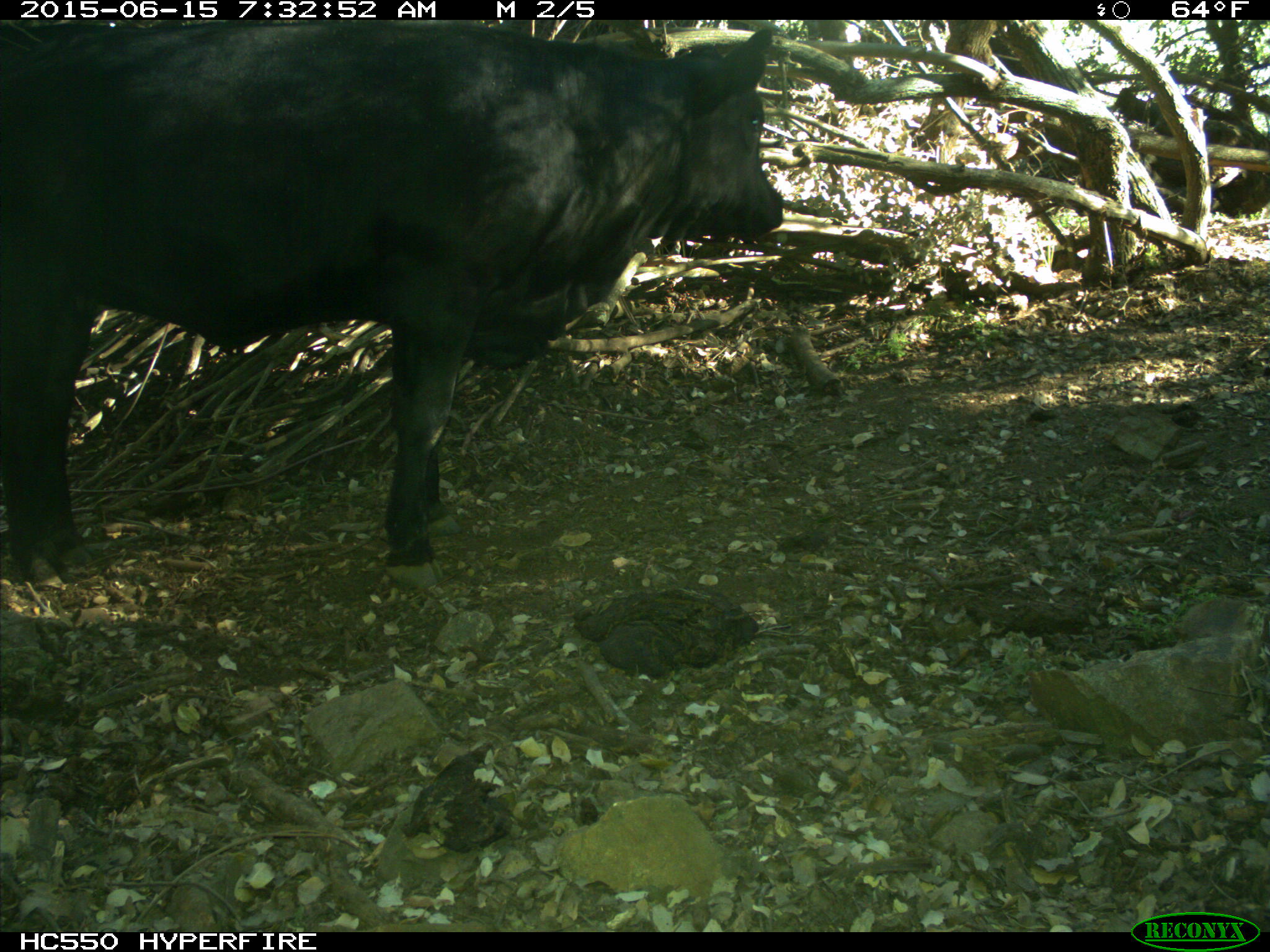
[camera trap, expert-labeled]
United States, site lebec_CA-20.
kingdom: Animalia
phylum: Chordata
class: Mammalia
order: Artiodactyla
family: Bovidae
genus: Bos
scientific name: Bos taurus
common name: domestic cow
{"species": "Bos taurus (domestic cow)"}